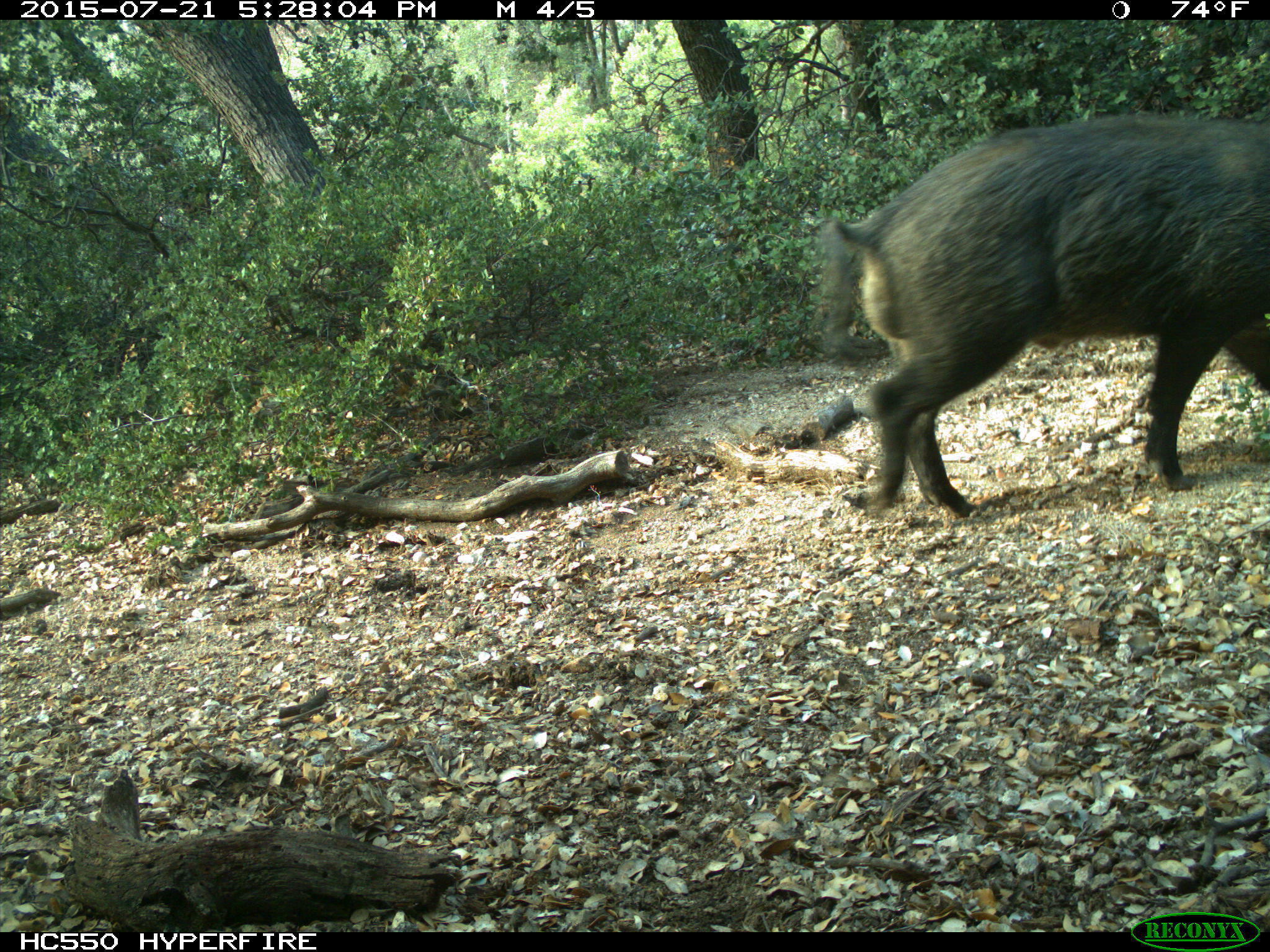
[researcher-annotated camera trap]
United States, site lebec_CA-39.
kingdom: Animalia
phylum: Chordata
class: Mammalia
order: Artiodactyla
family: Suidae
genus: Sus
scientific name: Sus scrofa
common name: wild boar